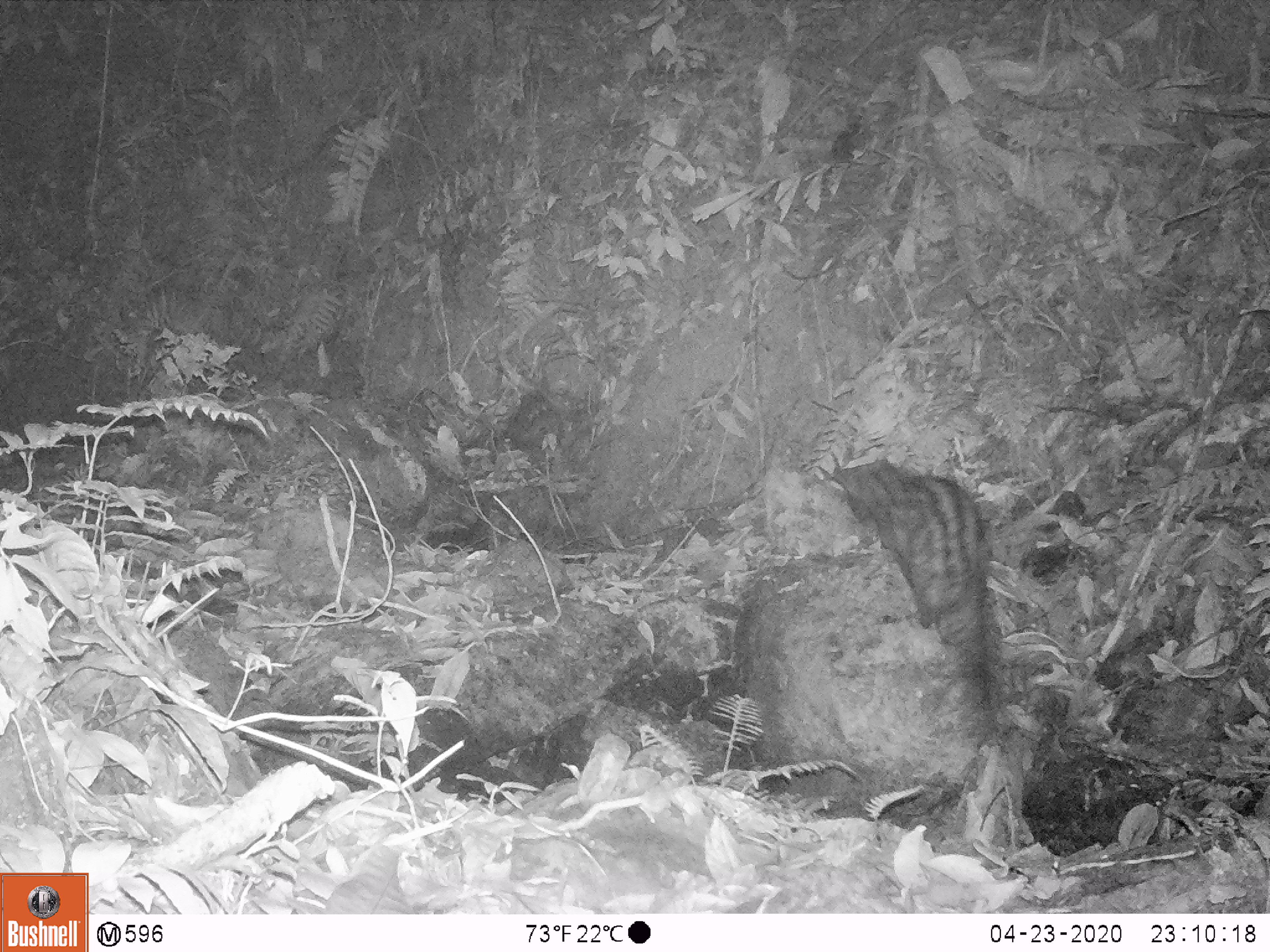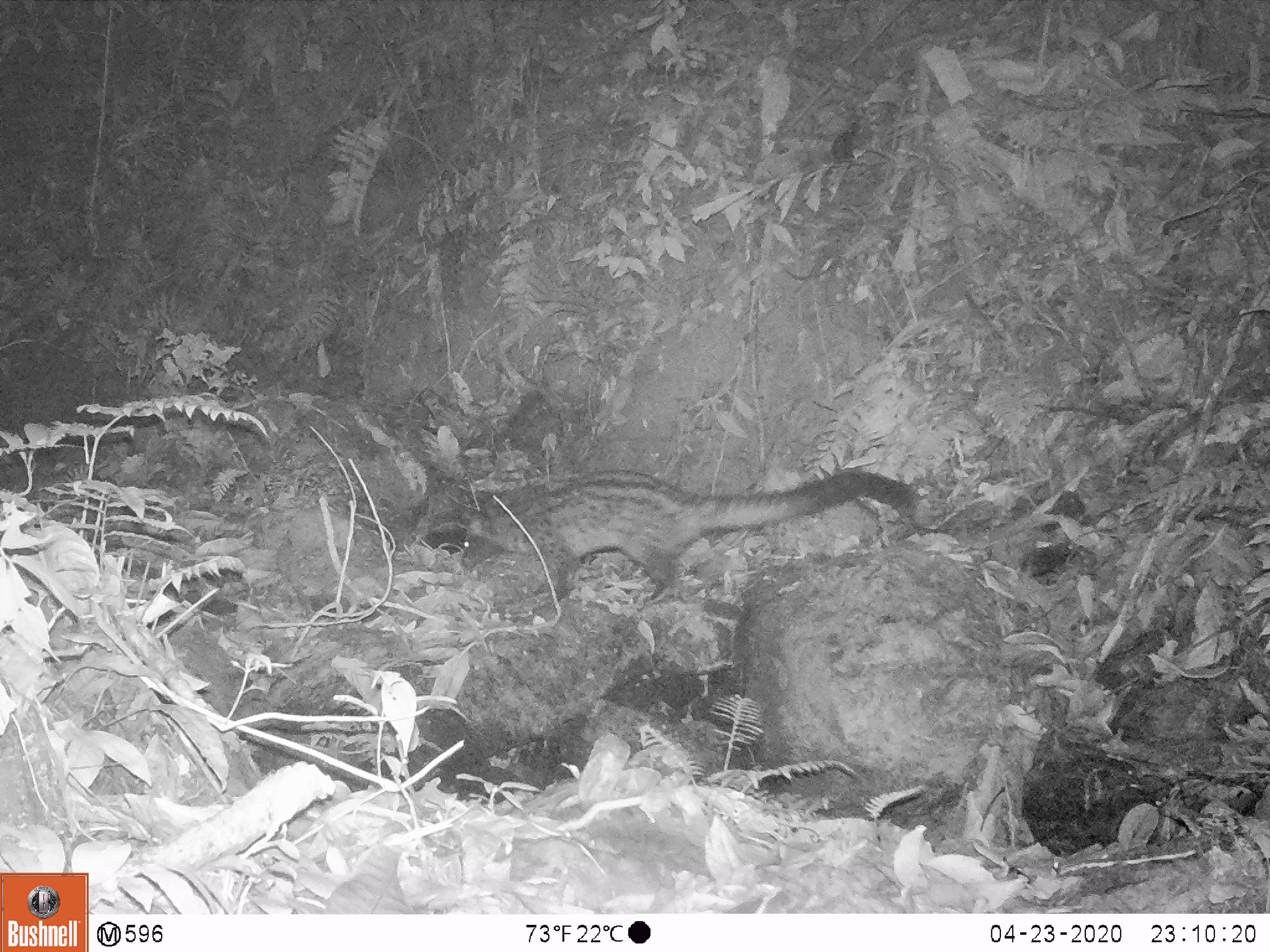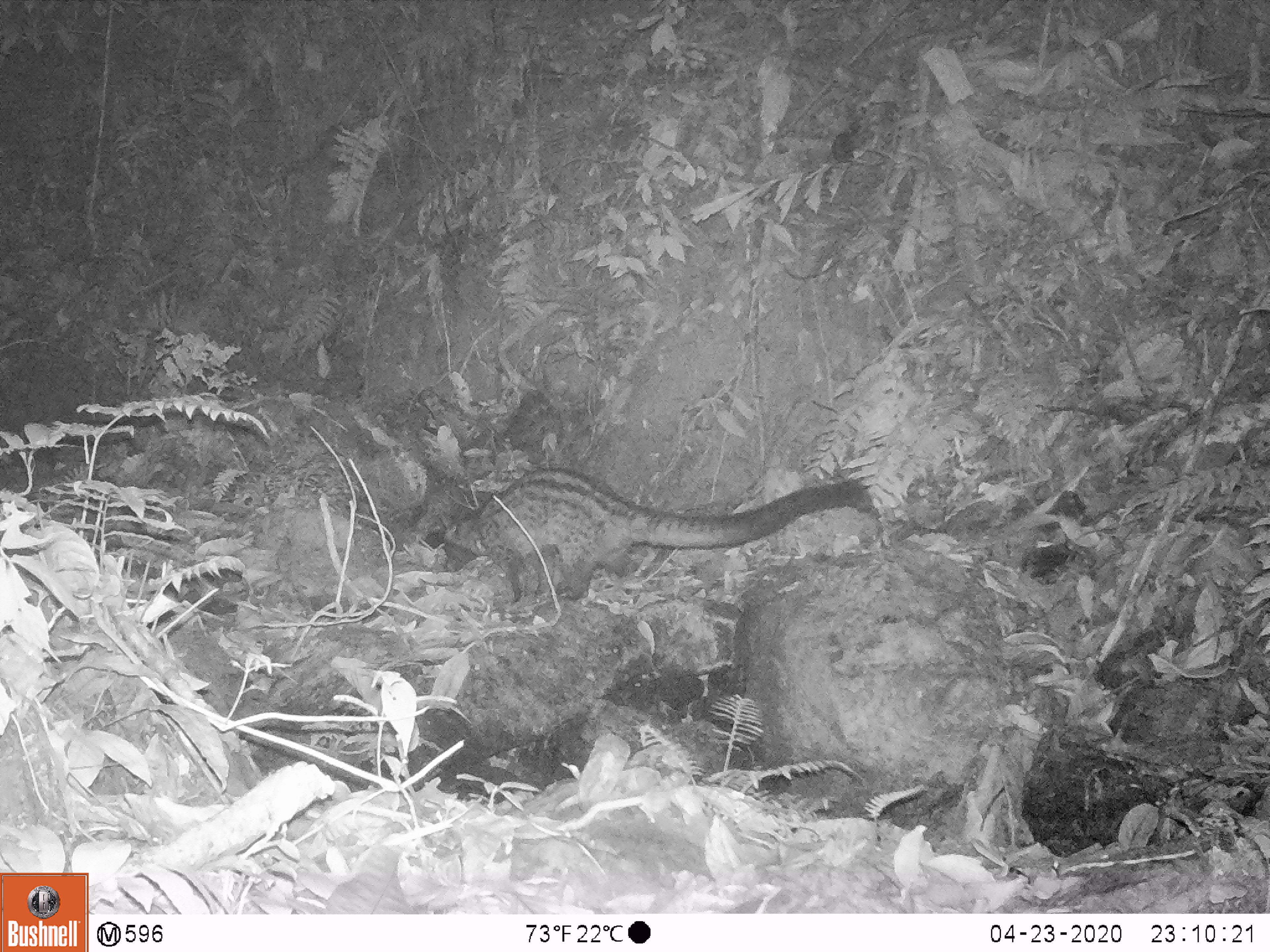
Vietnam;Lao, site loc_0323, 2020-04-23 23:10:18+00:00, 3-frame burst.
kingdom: Animalia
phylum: Chordata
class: Mammalia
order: Carnivora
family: Viverridae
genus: Paradoxurus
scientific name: Paradoxurus hermaphroditus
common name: common palm civet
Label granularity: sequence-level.